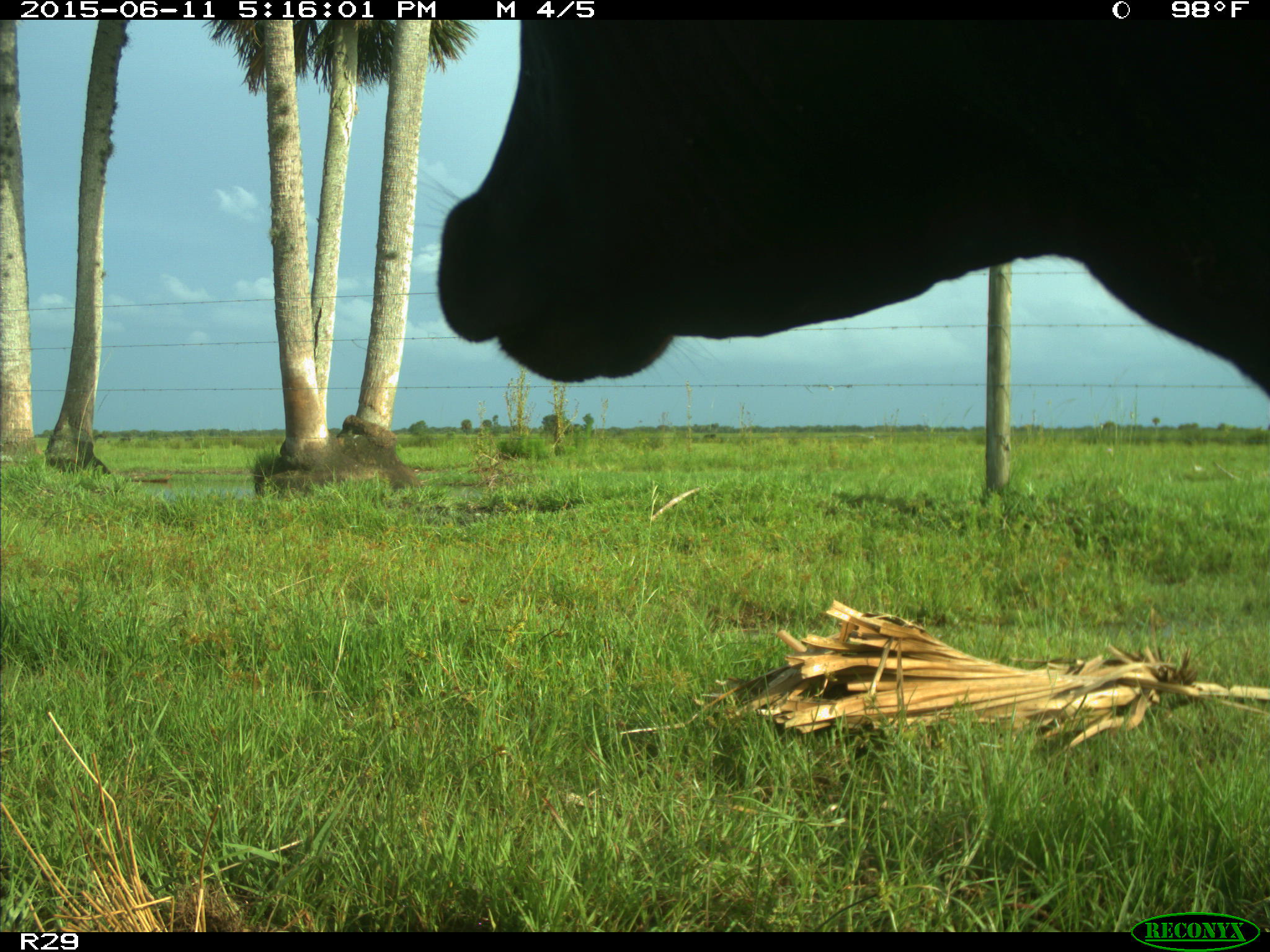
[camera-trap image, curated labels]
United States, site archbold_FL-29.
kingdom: Animalia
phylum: Chordata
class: Mammalia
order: Artiodactyla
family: Bovidae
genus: Bos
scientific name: Bos taurus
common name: domestic cow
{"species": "Bos taurus (domestic cow)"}